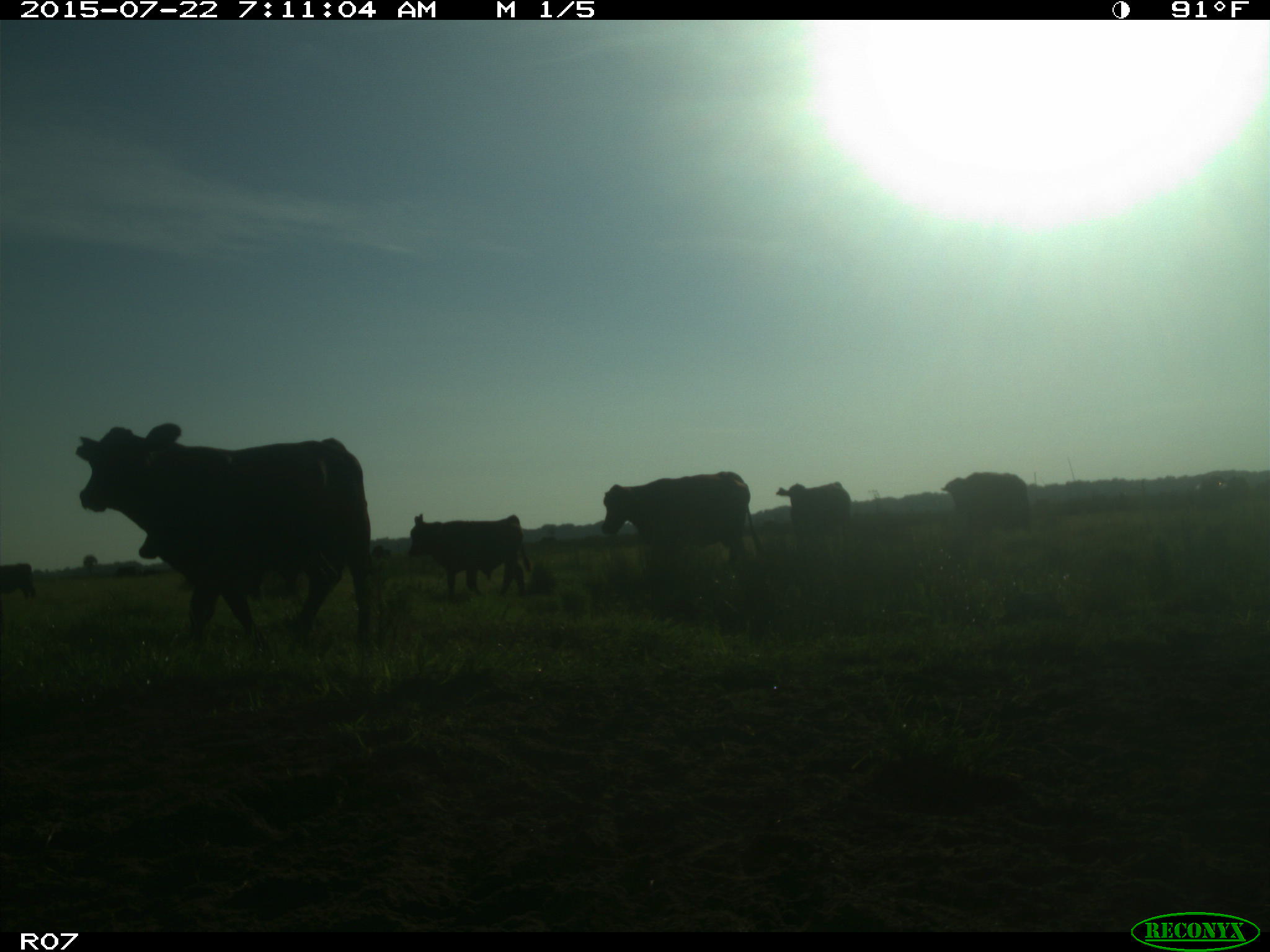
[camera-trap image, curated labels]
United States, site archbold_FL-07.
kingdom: Animalia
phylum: Chordata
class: Mammalia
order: Artiodactyla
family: Suidae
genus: Sus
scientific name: Sus scrofa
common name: wild boar